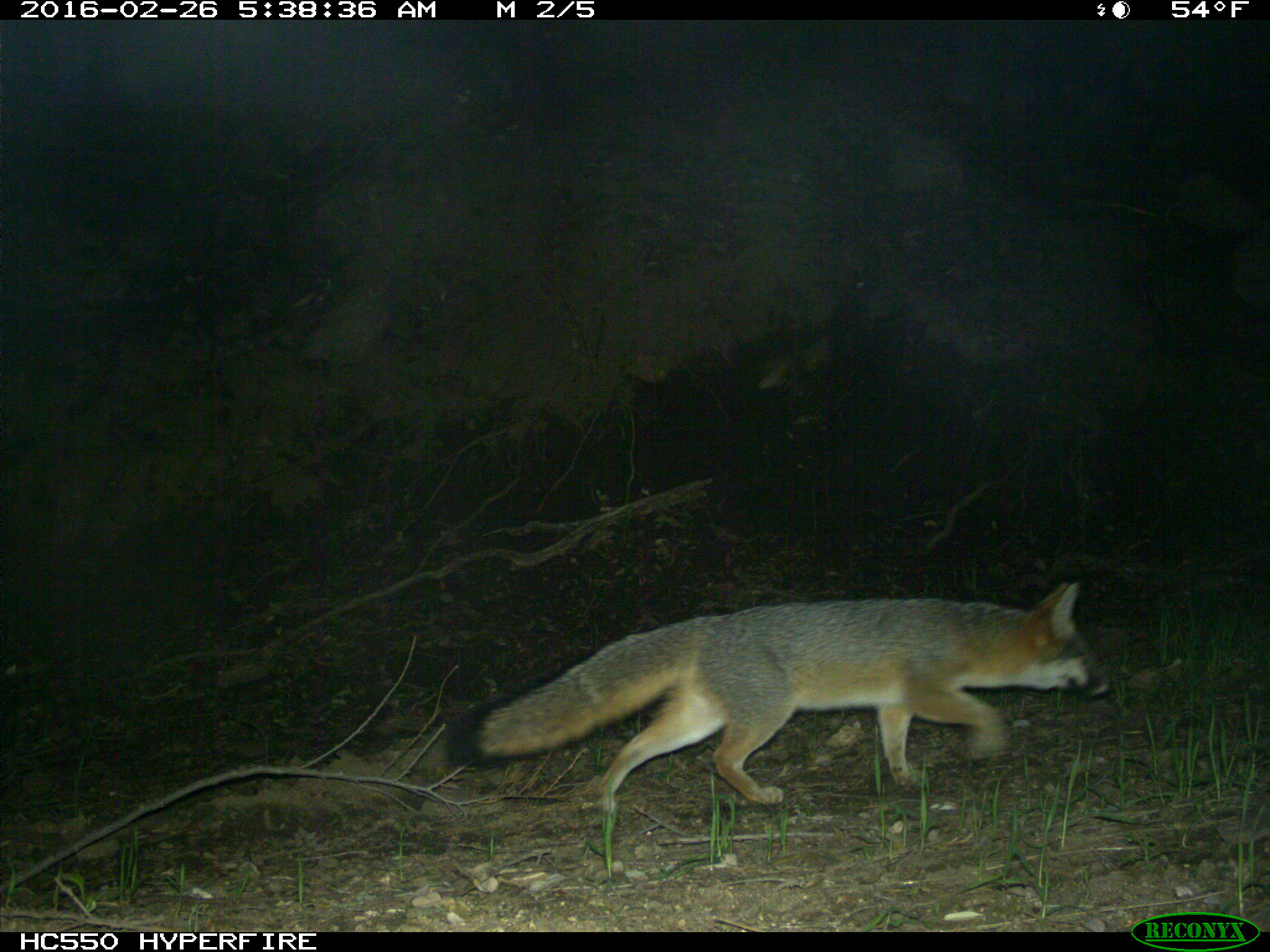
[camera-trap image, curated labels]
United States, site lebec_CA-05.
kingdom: Animalia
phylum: Chordata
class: Mammalia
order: Carnivora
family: Canidae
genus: Urocyon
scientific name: Urocyon cinereoargenteus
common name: gray fox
Urocyon cinereoargenteus (gray fox).